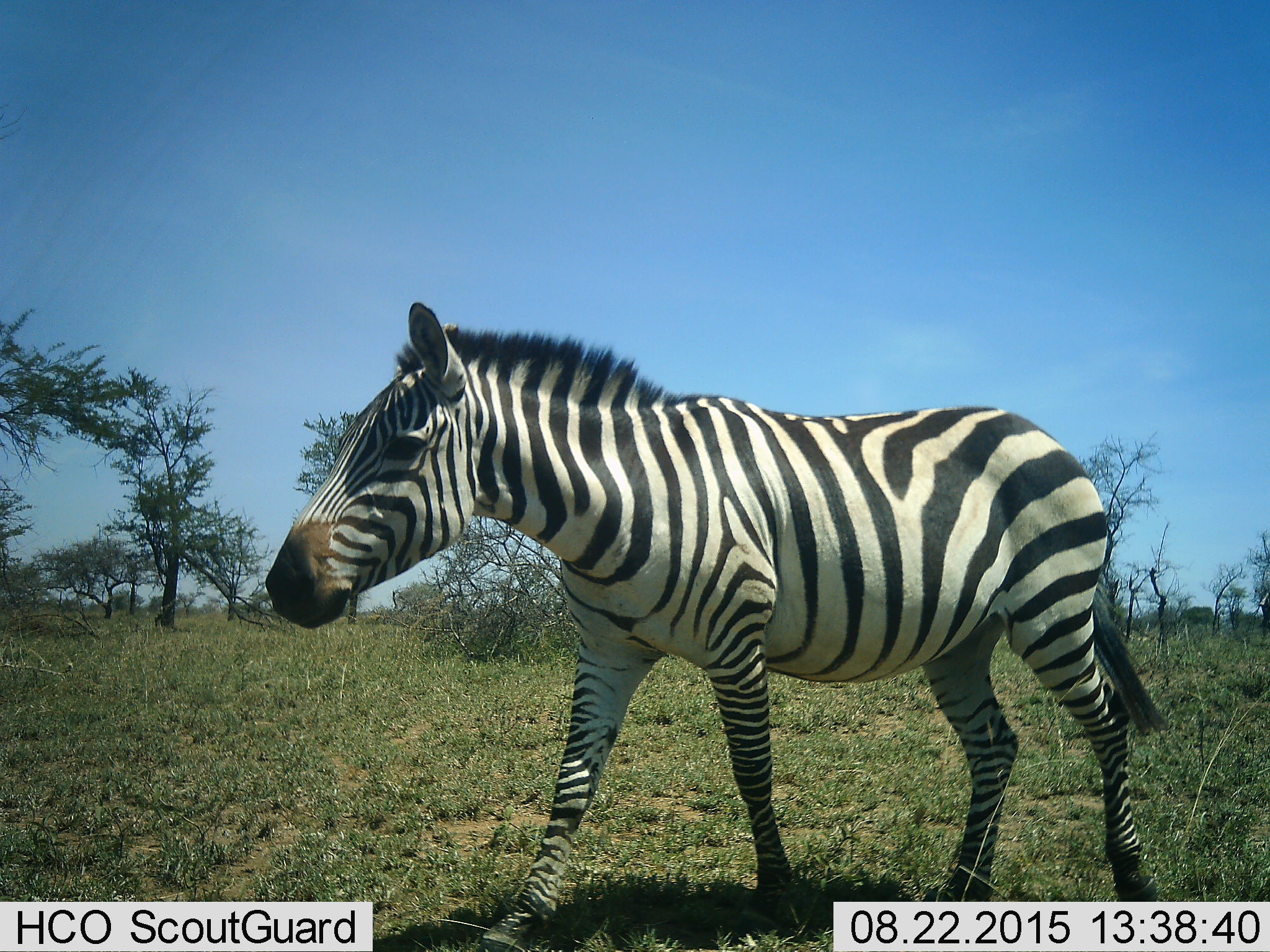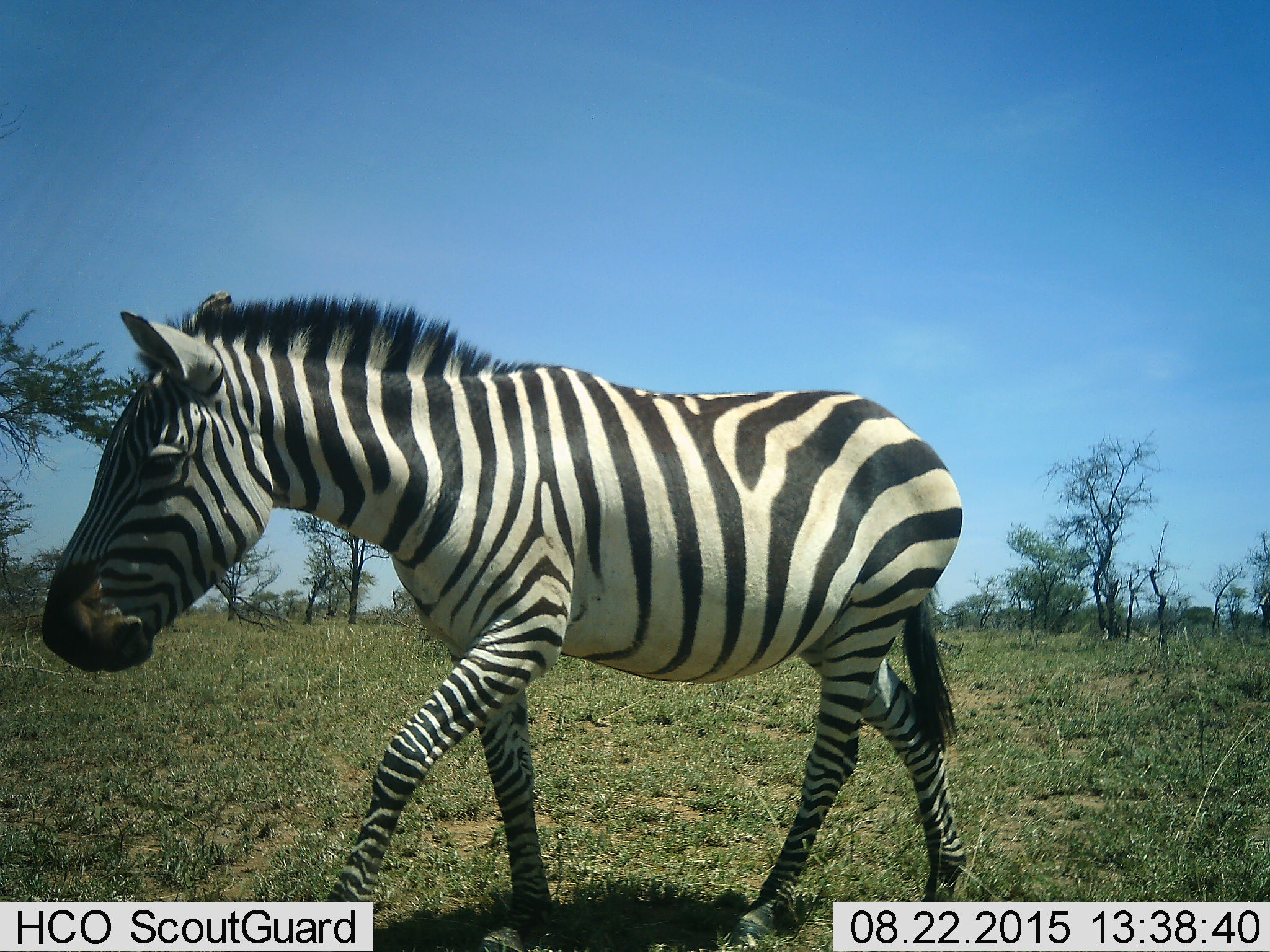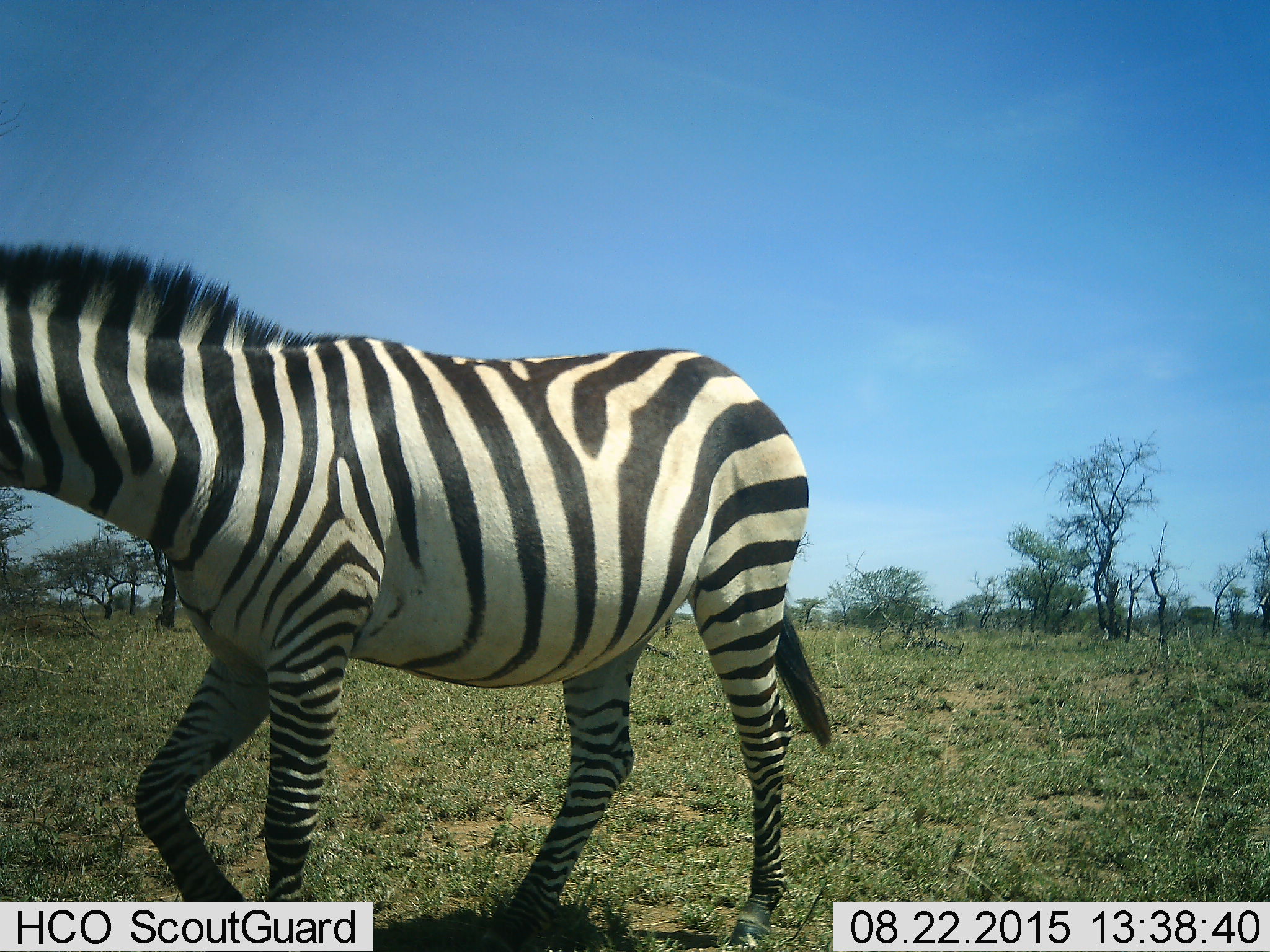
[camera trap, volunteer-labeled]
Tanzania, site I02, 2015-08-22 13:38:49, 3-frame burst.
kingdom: Animalia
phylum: Chordata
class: Mammalia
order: Perissodactyla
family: Equidae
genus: Equus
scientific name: Equus quagga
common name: plains zebra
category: zebra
Zebra (plains zebra) (Equus quagga), count 1. Behavior (volunteer vote fractions): standing 40%, resting 0%, moving 70%, interacting 0%. Young present (vote fraction): 0%. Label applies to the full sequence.